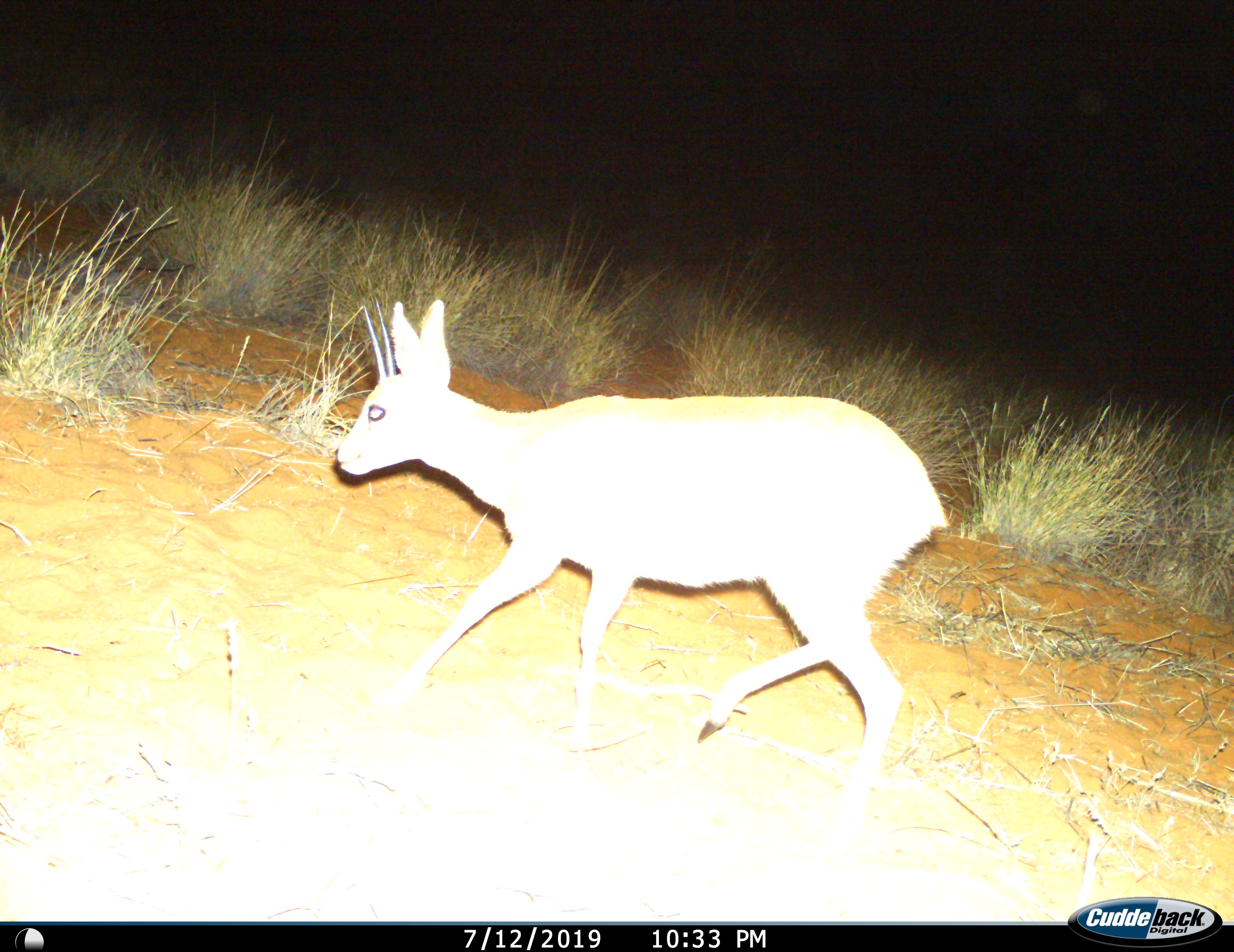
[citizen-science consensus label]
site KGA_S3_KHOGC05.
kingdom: Animalia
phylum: Chordata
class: Mammalia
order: Artiodactyla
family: Bovidae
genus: Raphicerus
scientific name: Raphicerus campestris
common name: steenbok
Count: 1.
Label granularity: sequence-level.